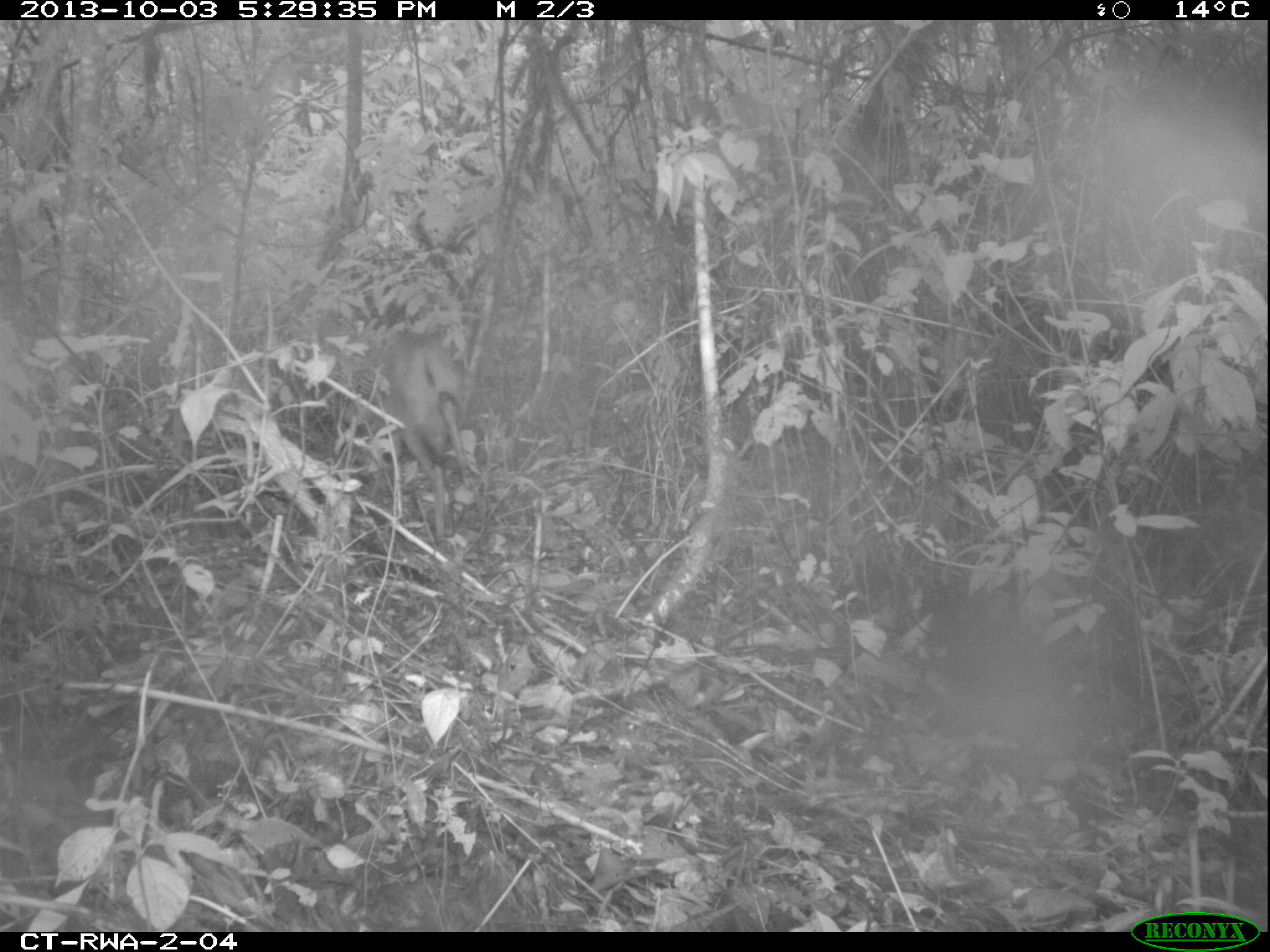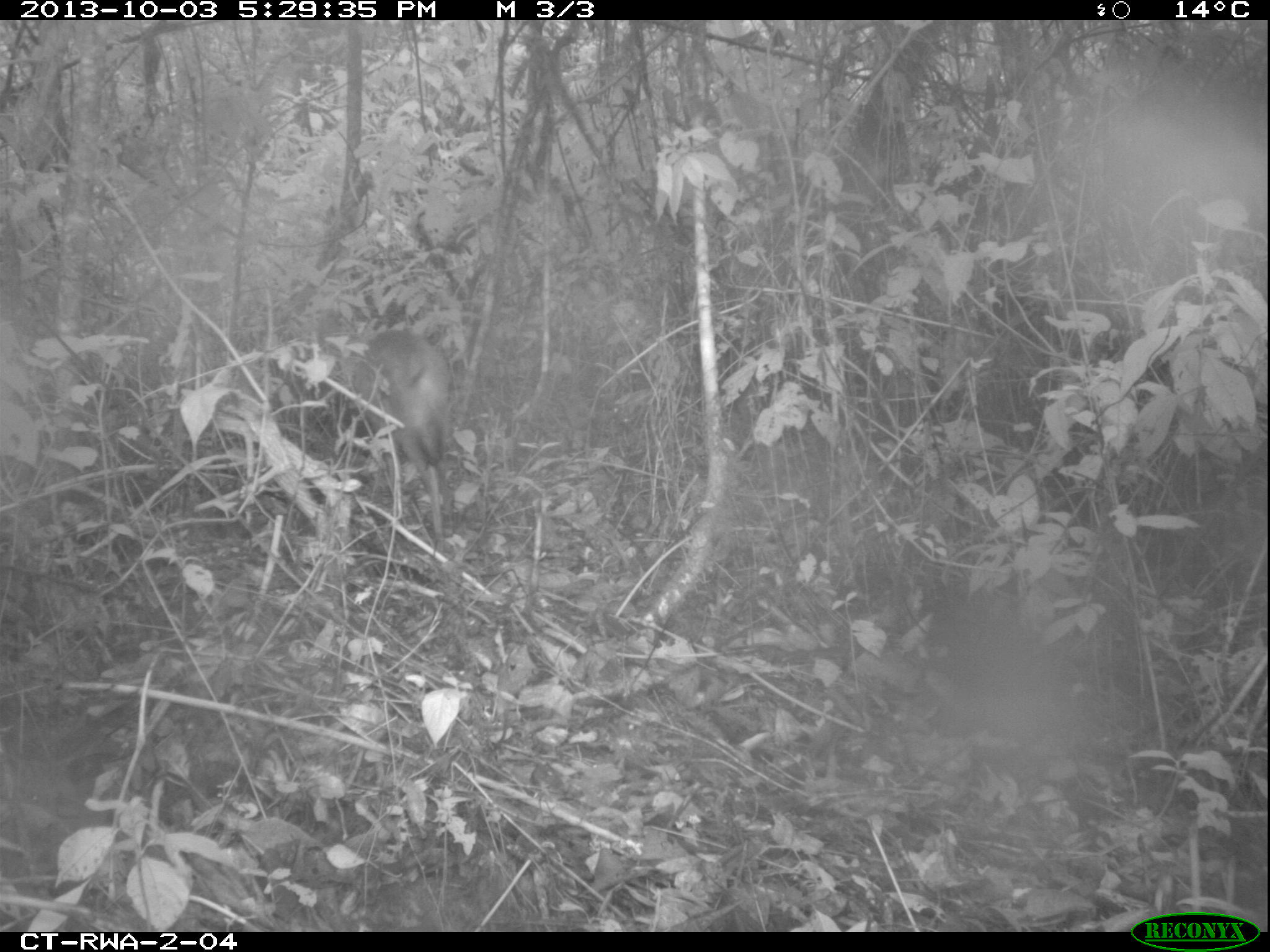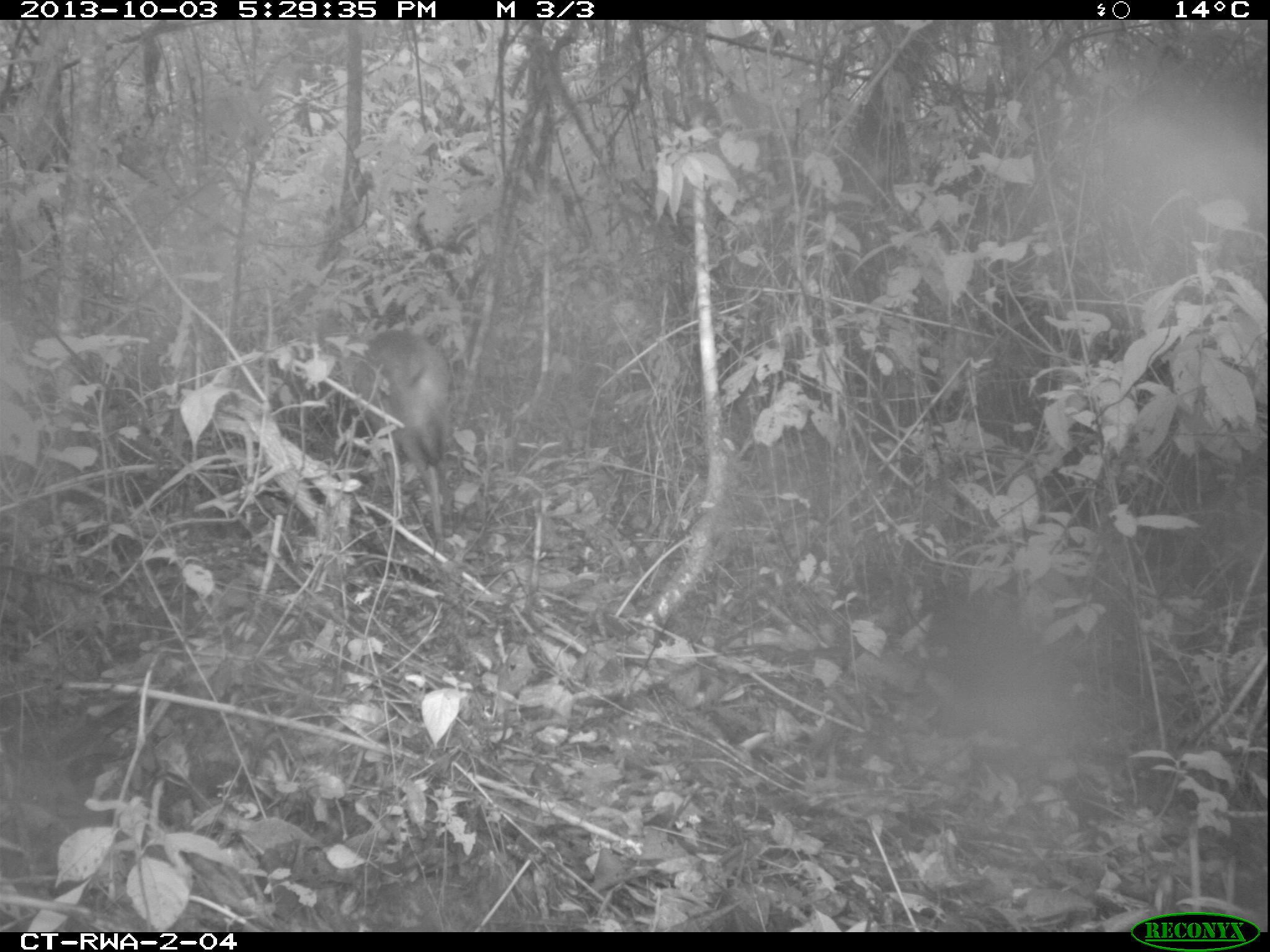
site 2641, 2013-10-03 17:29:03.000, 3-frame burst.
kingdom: Animalia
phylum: Chordata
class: Mammalia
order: Artiodactyla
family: Bovidae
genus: Cephalophus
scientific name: Cephalophus nigrifrons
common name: black-fronted duiker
Cephalophus nigrifrons (black-fronted duiker), count 1.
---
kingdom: Animalia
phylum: Chordata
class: Aves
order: Galliformes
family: Phasianidae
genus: Pternistis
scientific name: Pternistis nobilis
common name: handsome francolin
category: francolinus nobilis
Francolinus nobilis (handsome francolin) (Pternistis nobilis), count 1.